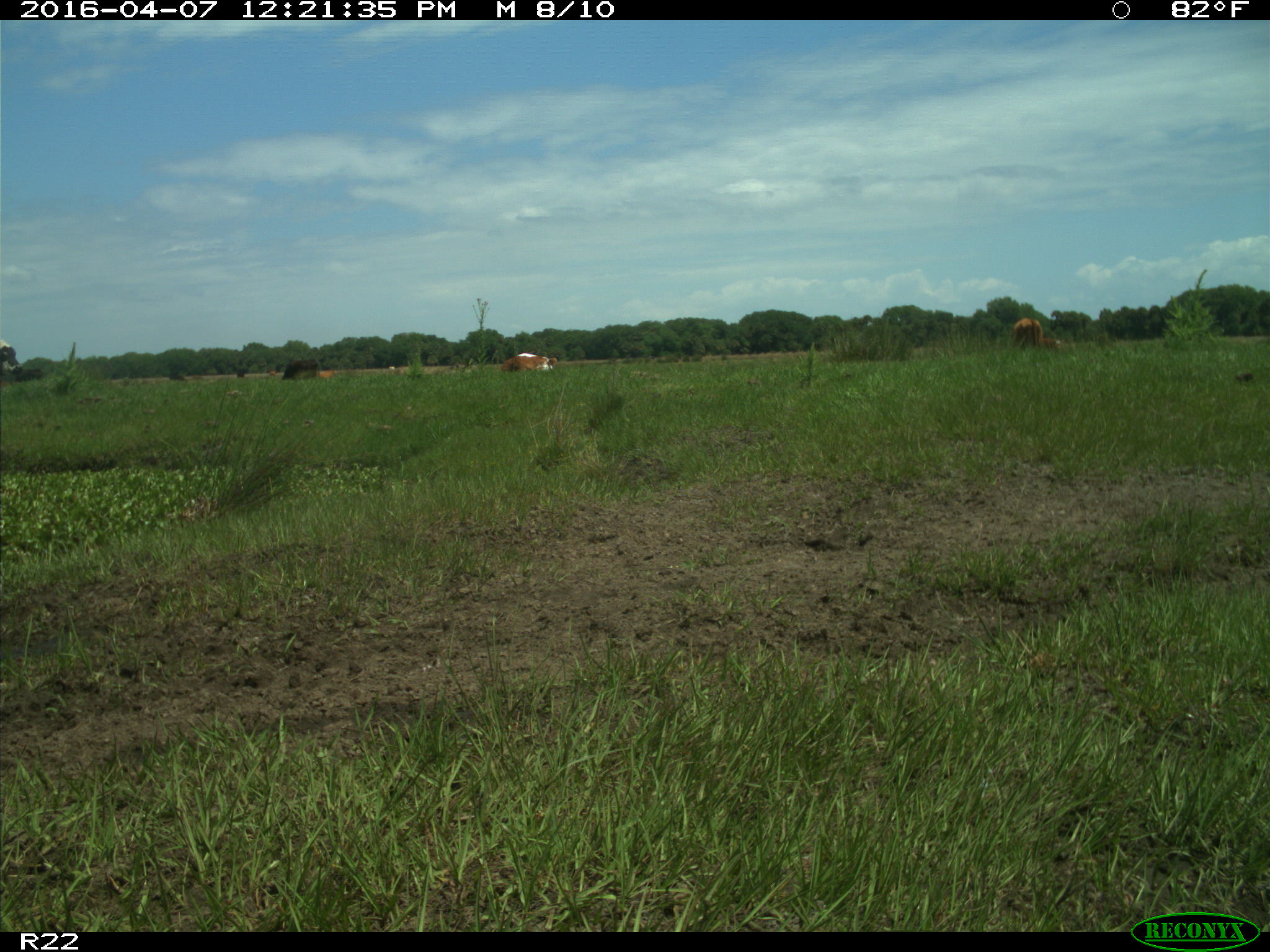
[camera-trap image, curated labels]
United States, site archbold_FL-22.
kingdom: Animalia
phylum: Chordata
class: Mammalia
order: Artiodactyla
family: Bovidae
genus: Bos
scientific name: Bos taurus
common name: domestic cow